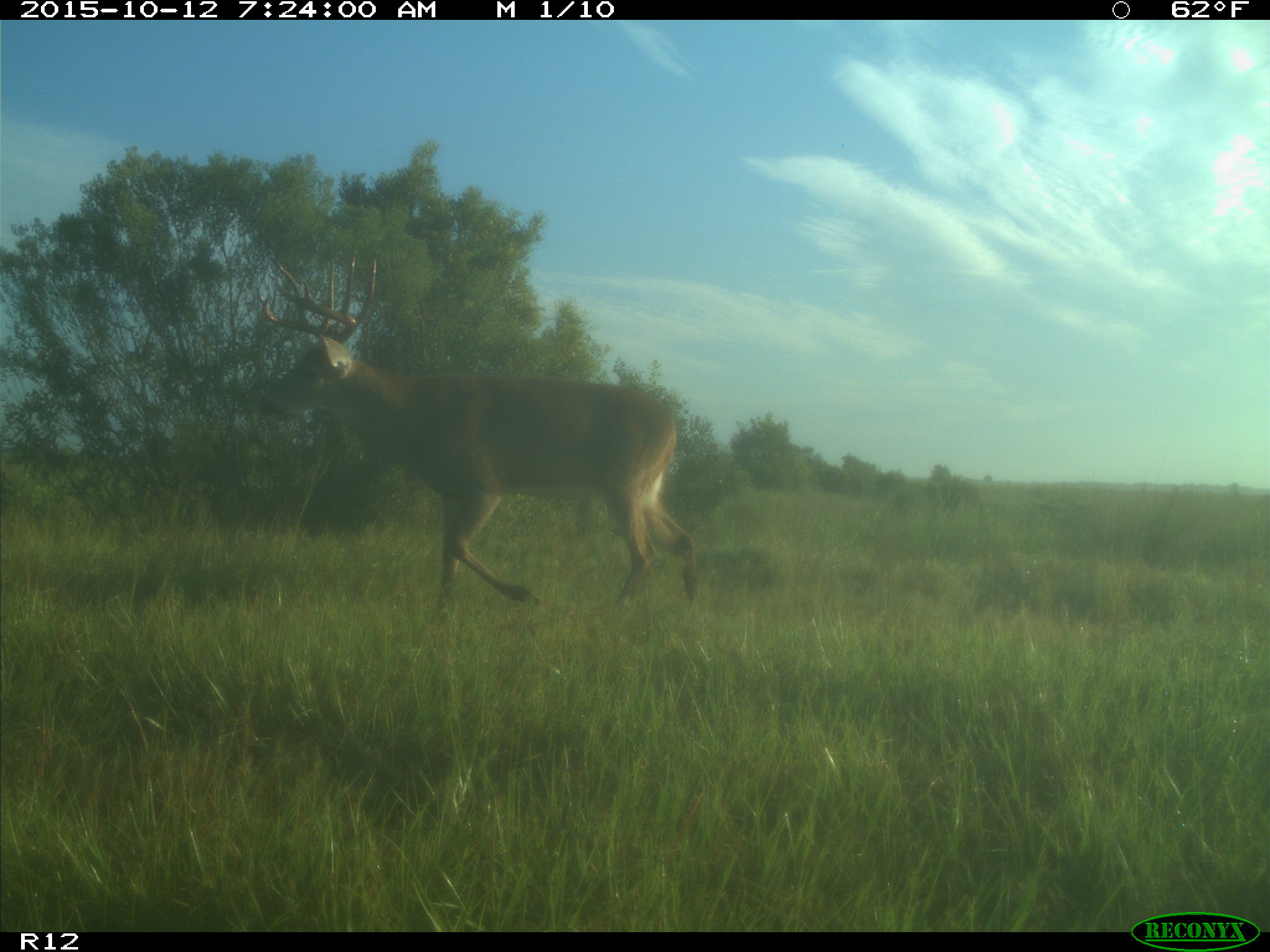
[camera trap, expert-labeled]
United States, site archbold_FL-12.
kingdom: Animalia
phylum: Chordata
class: Mammalia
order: Artiodactyla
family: Cervidae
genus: Odocoileus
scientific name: Odocoileus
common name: deer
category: unidentified deer